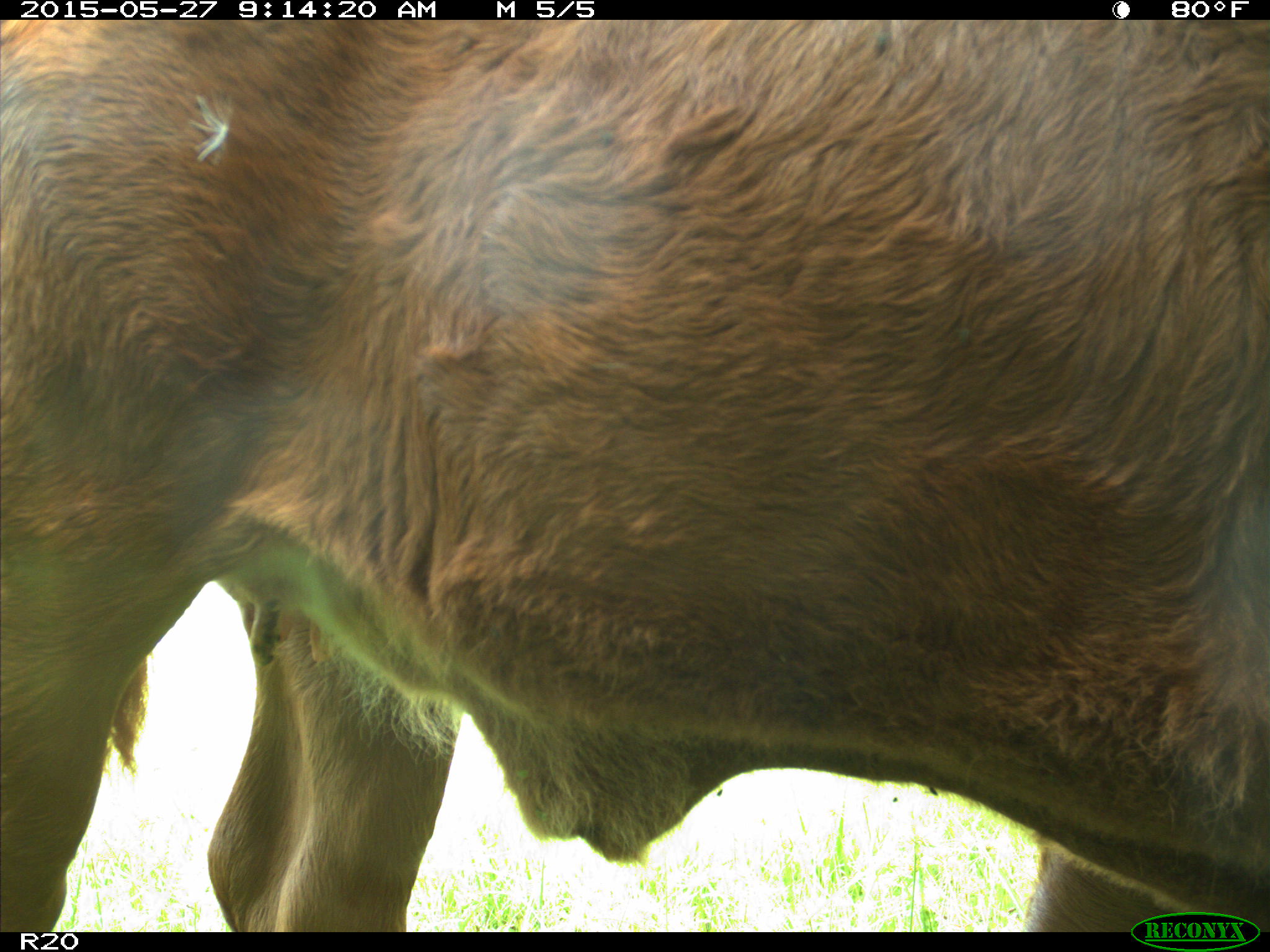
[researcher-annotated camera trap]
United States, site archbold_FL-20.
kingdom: Animalia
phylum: Chordata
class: Mammalia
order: Artiodactyla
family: Bovidae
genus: Bos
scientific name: Bos taurus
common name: domestic cow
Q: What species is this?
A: Bos taurus (domestic cow).